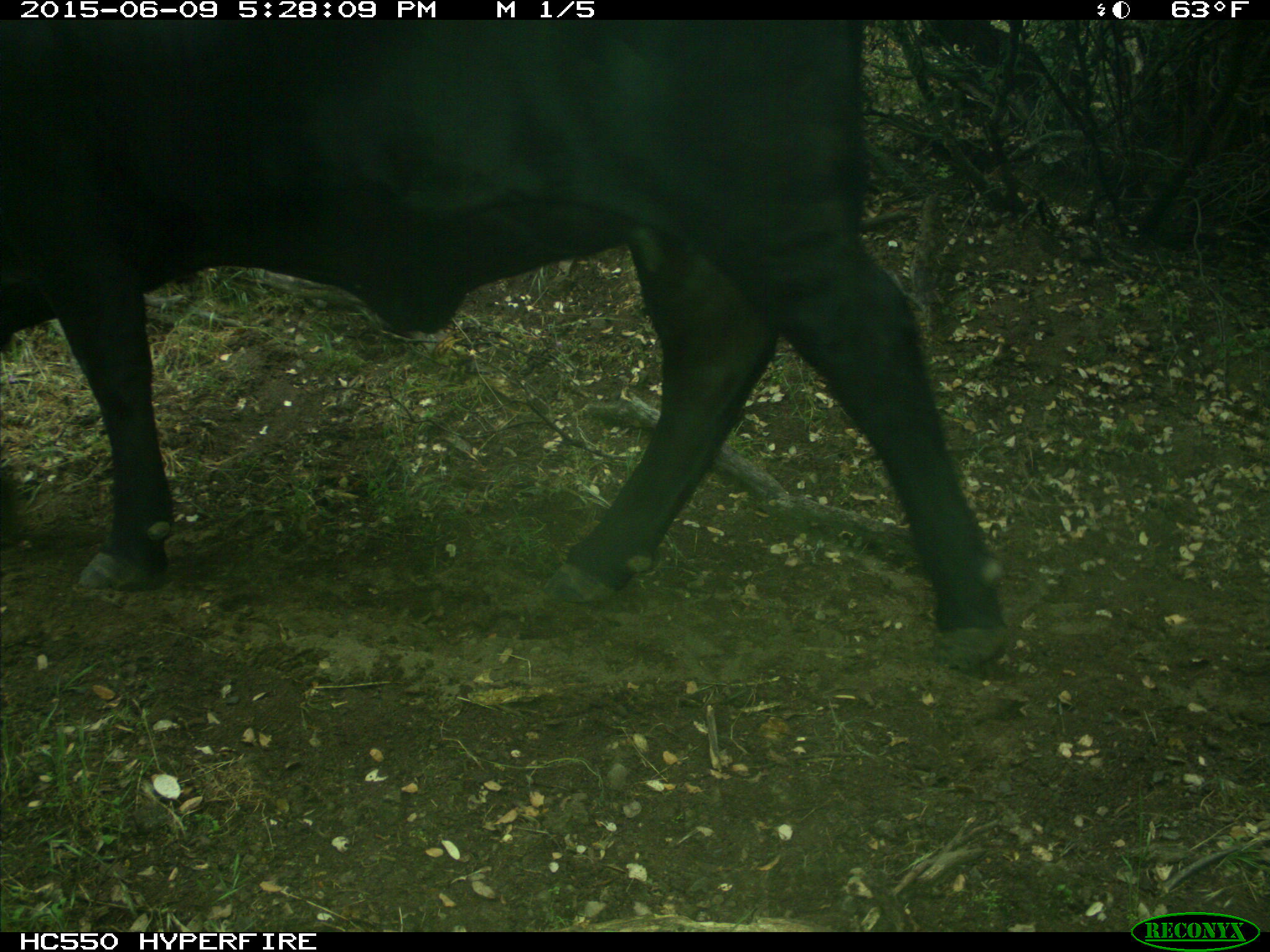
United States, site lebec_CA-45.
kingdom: Animalia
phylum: Chordata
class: Mammalia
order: Artiodactyla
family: Bovidae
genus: Bos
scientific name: Bos taurus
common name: domestic cow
Bos taurus (domestic cow).